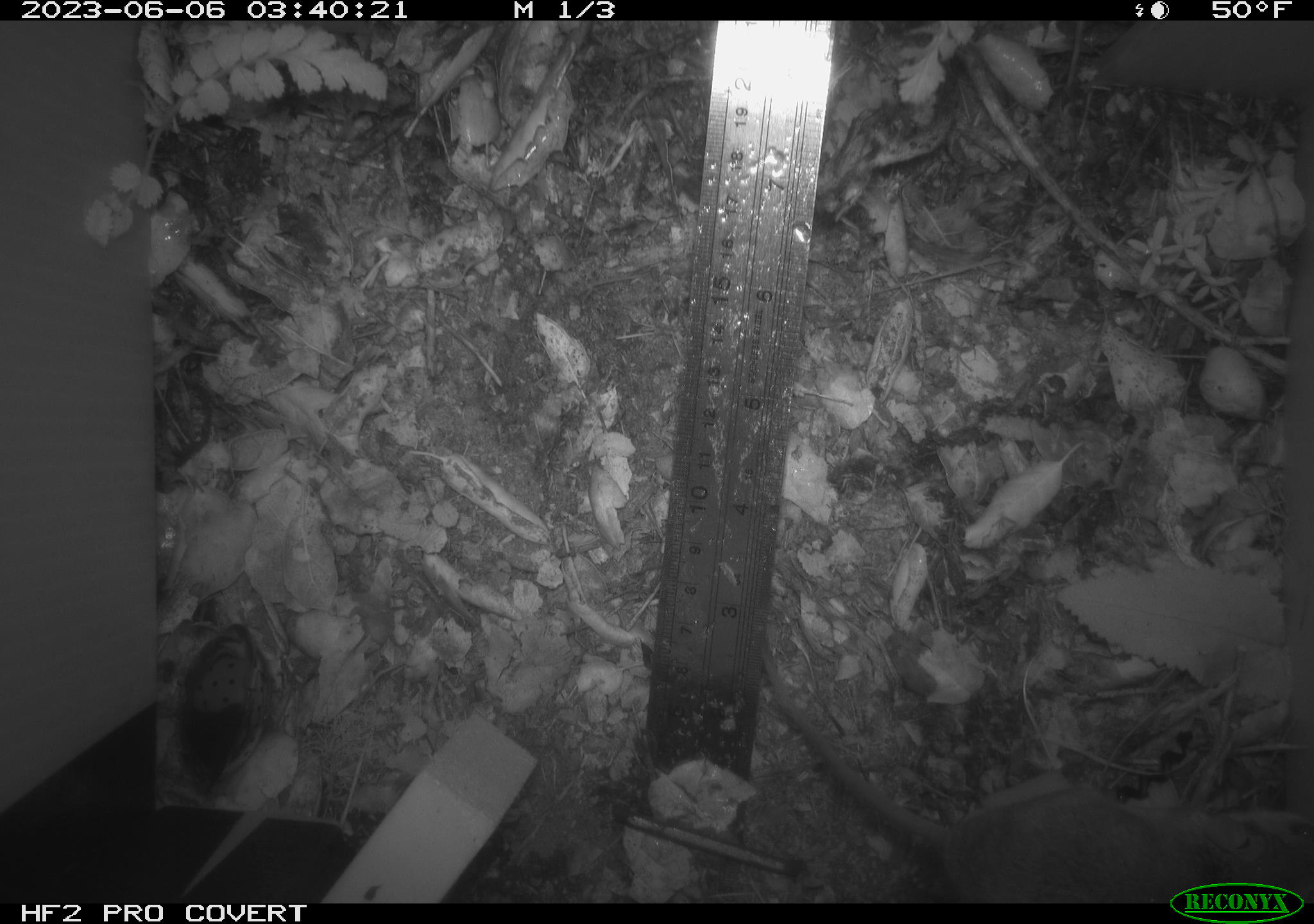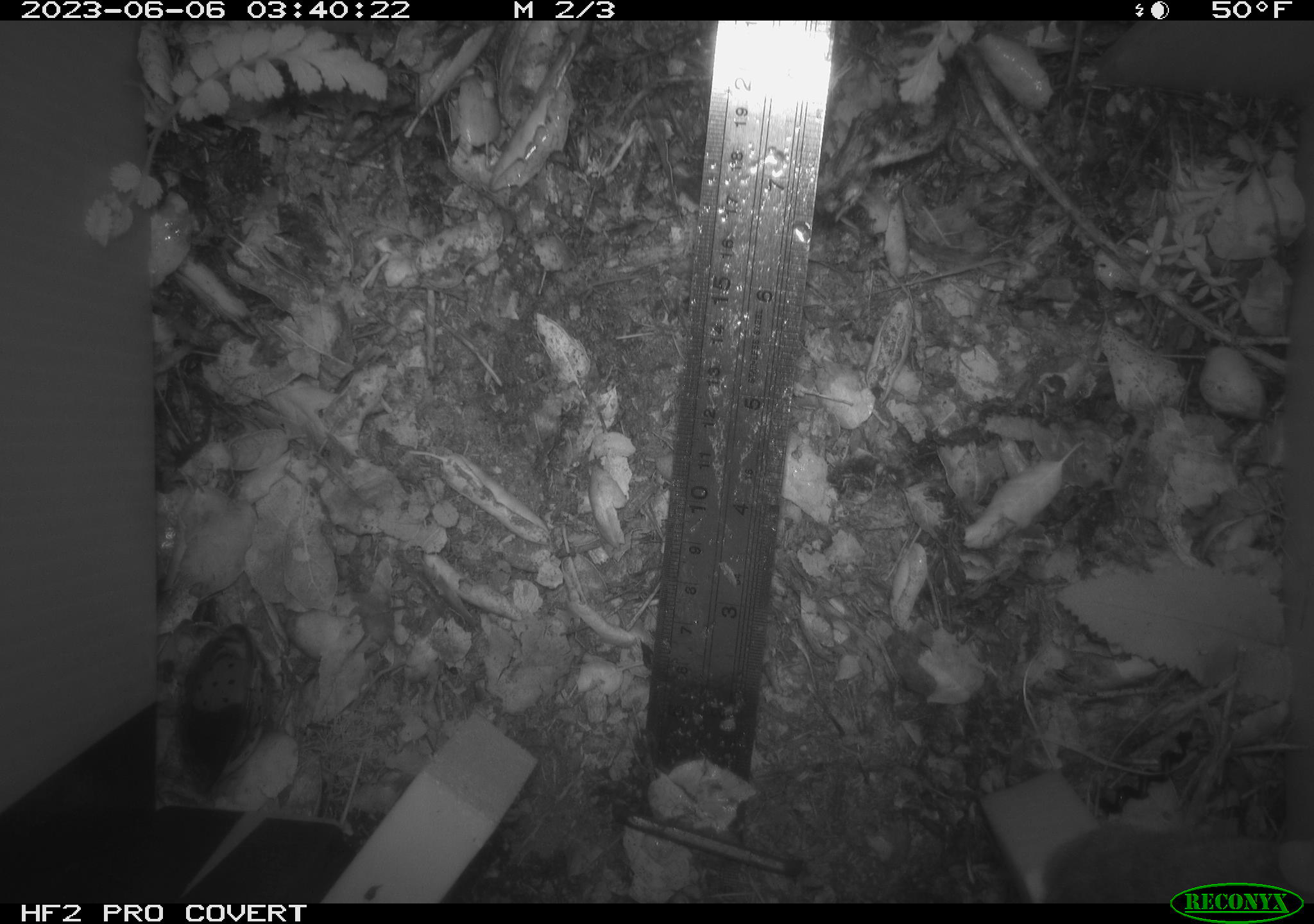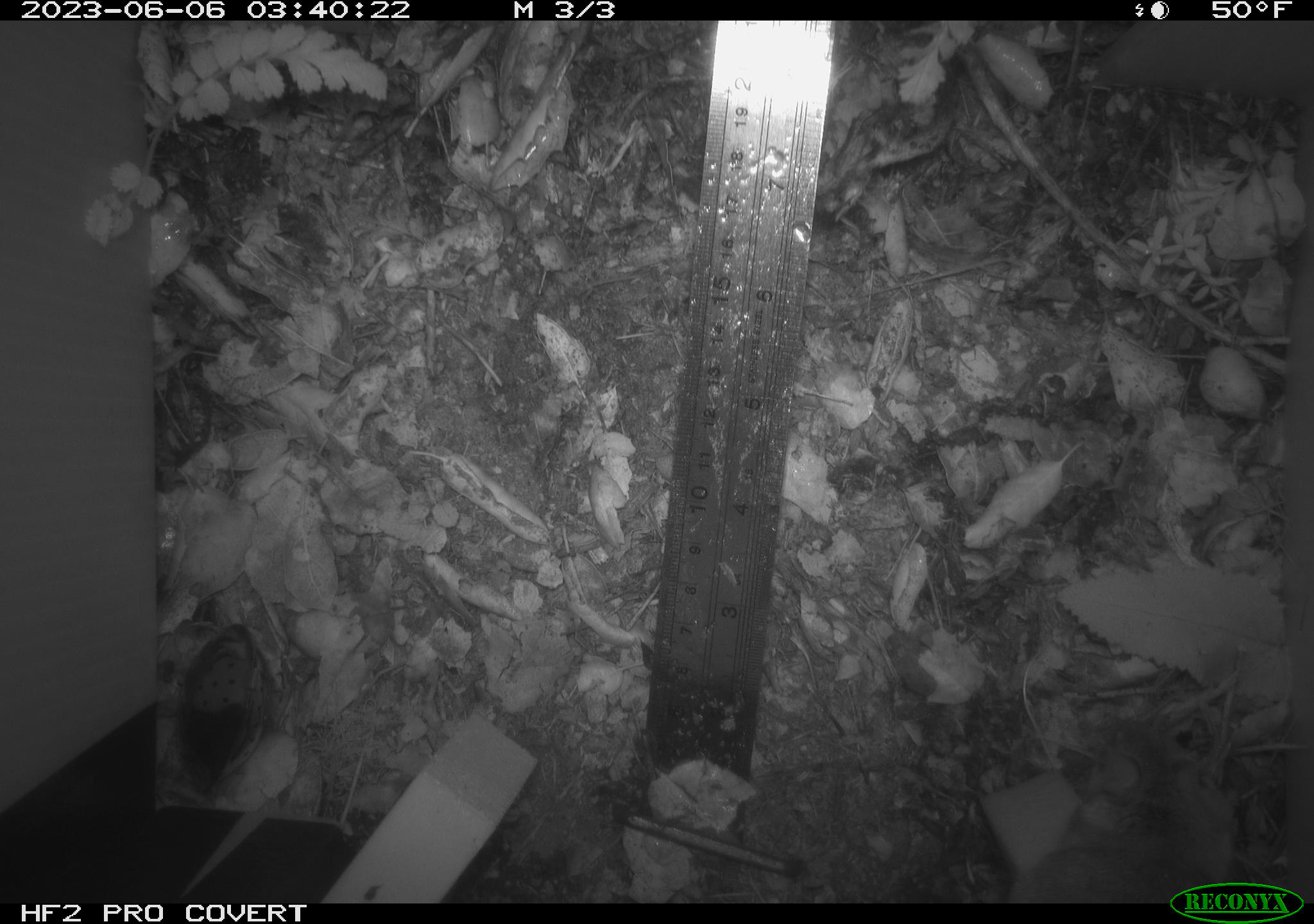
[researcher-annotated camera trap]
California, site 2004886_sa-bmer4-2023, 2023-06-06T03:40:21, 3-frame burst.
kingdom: Animalia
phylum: Chordata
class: Mammalia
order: Rodentia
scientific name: Rodentia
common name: mouse species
Mouse species (Rodentia).